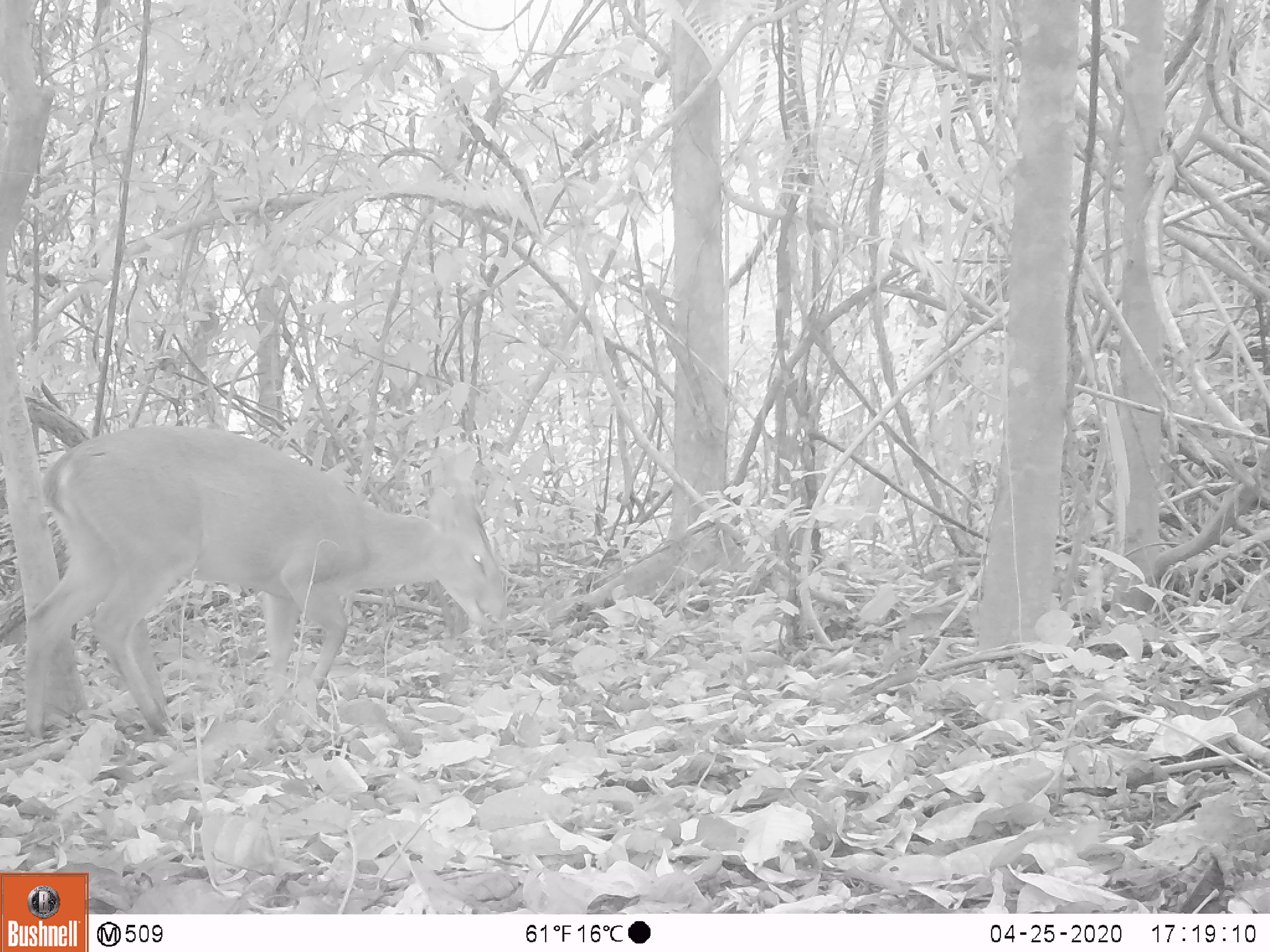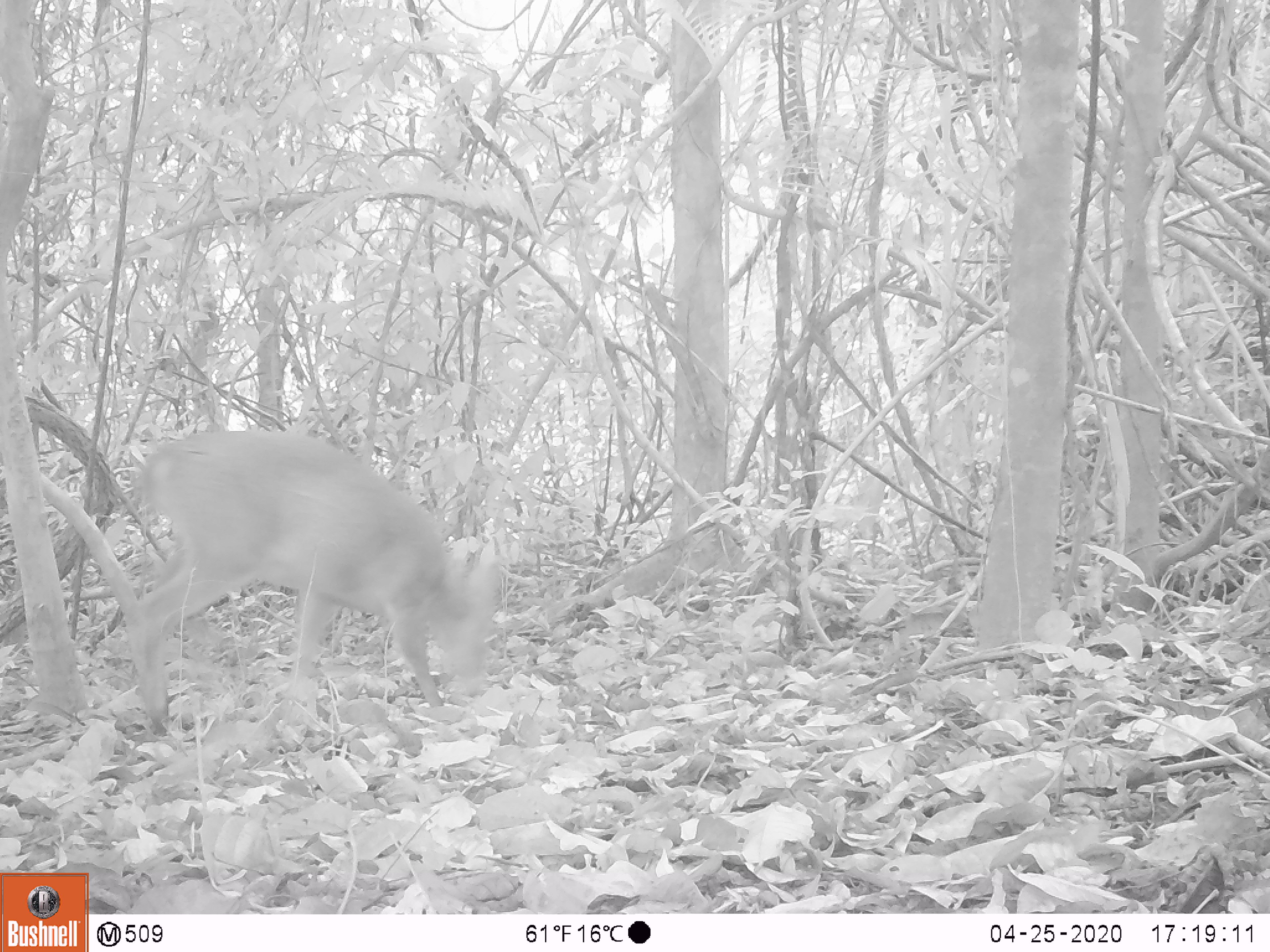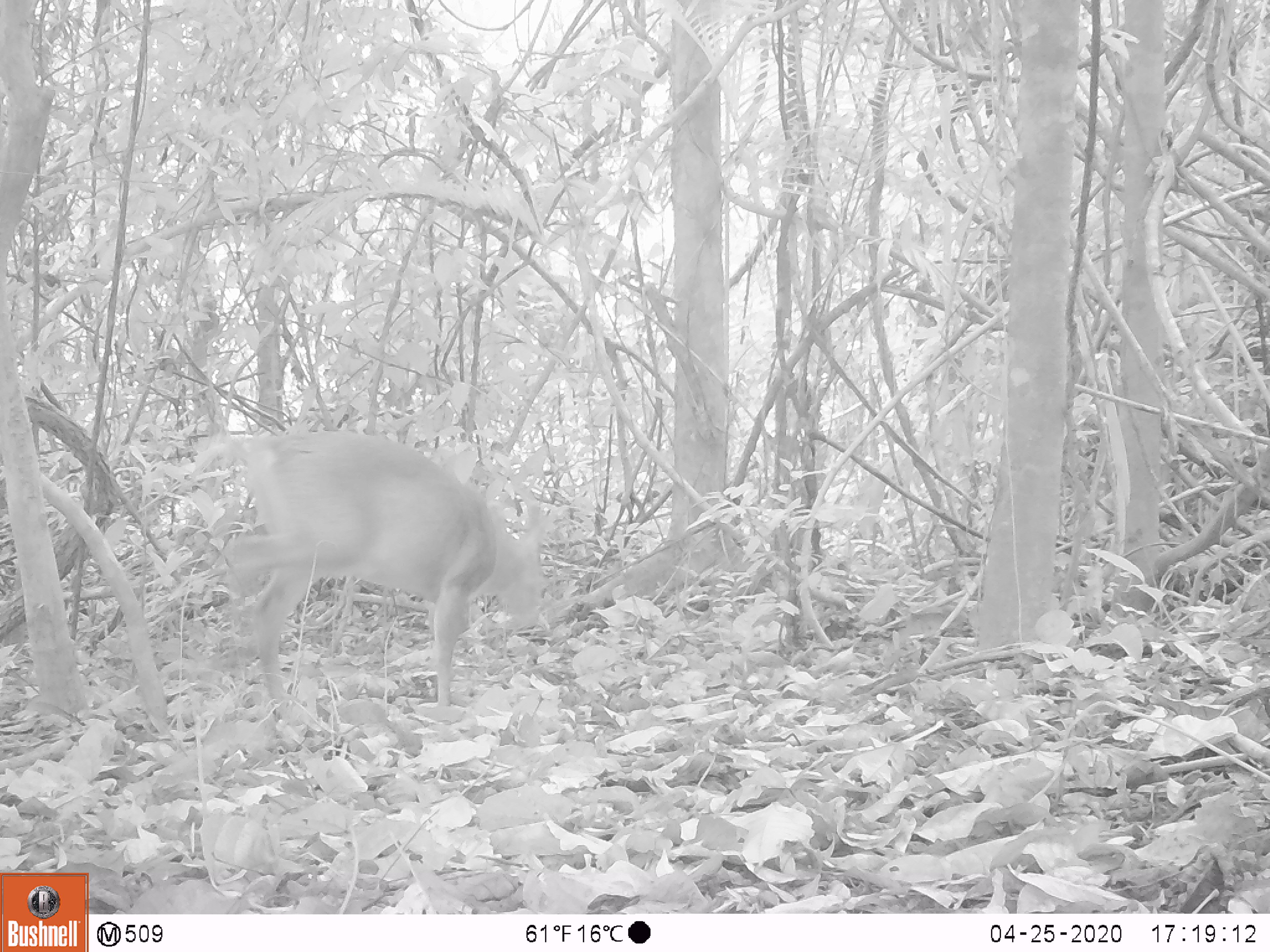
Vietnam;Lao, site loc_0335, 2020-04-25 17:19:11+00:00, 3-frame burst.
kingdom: Animalia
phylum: Chordata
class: Mammalia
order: Artiodactyla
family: Cervidae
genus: Muntiacus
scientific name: Muntiacus vuquangensis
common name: large-antlered muntjac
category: large antlered muntjac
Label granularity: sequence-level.